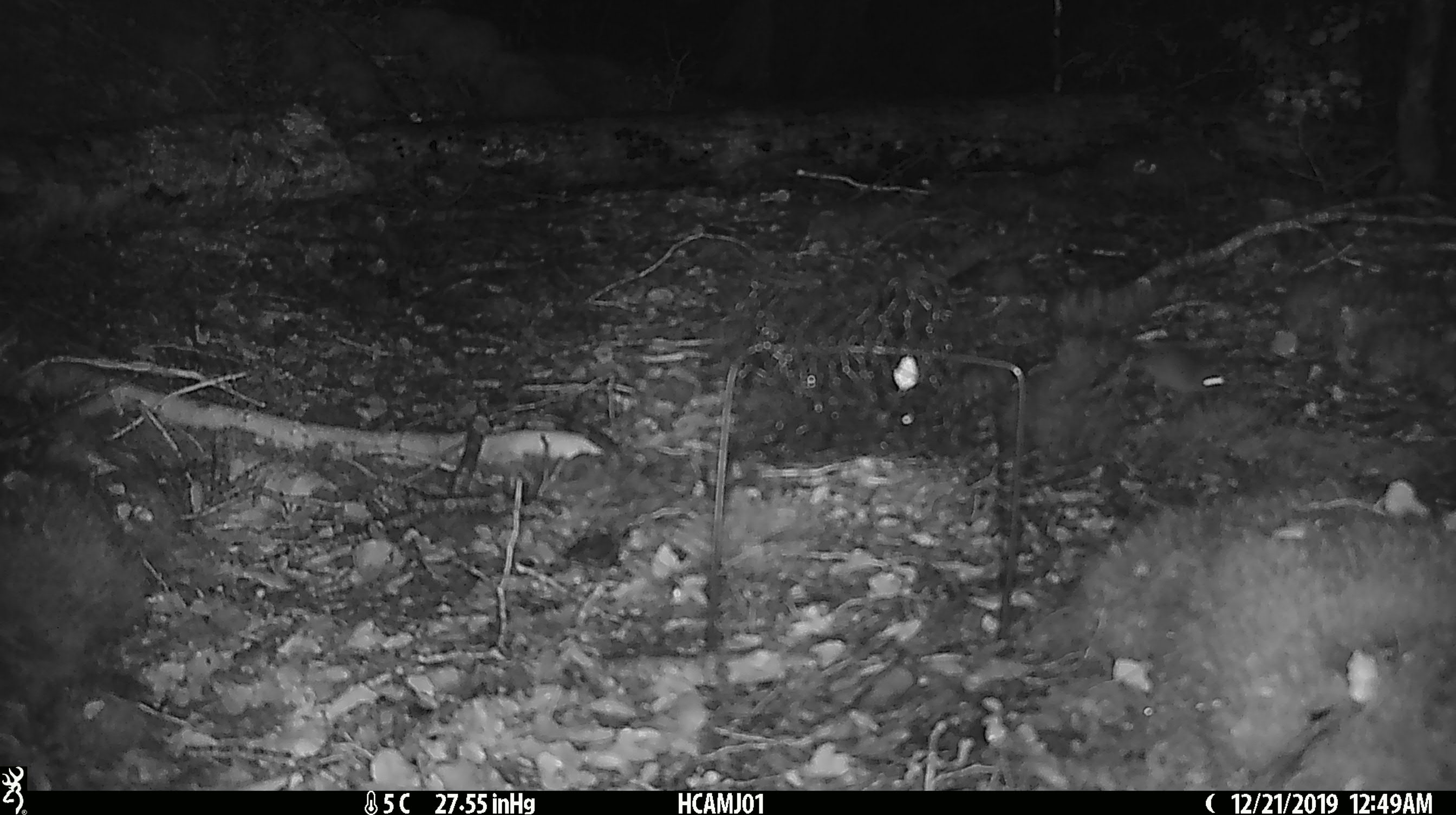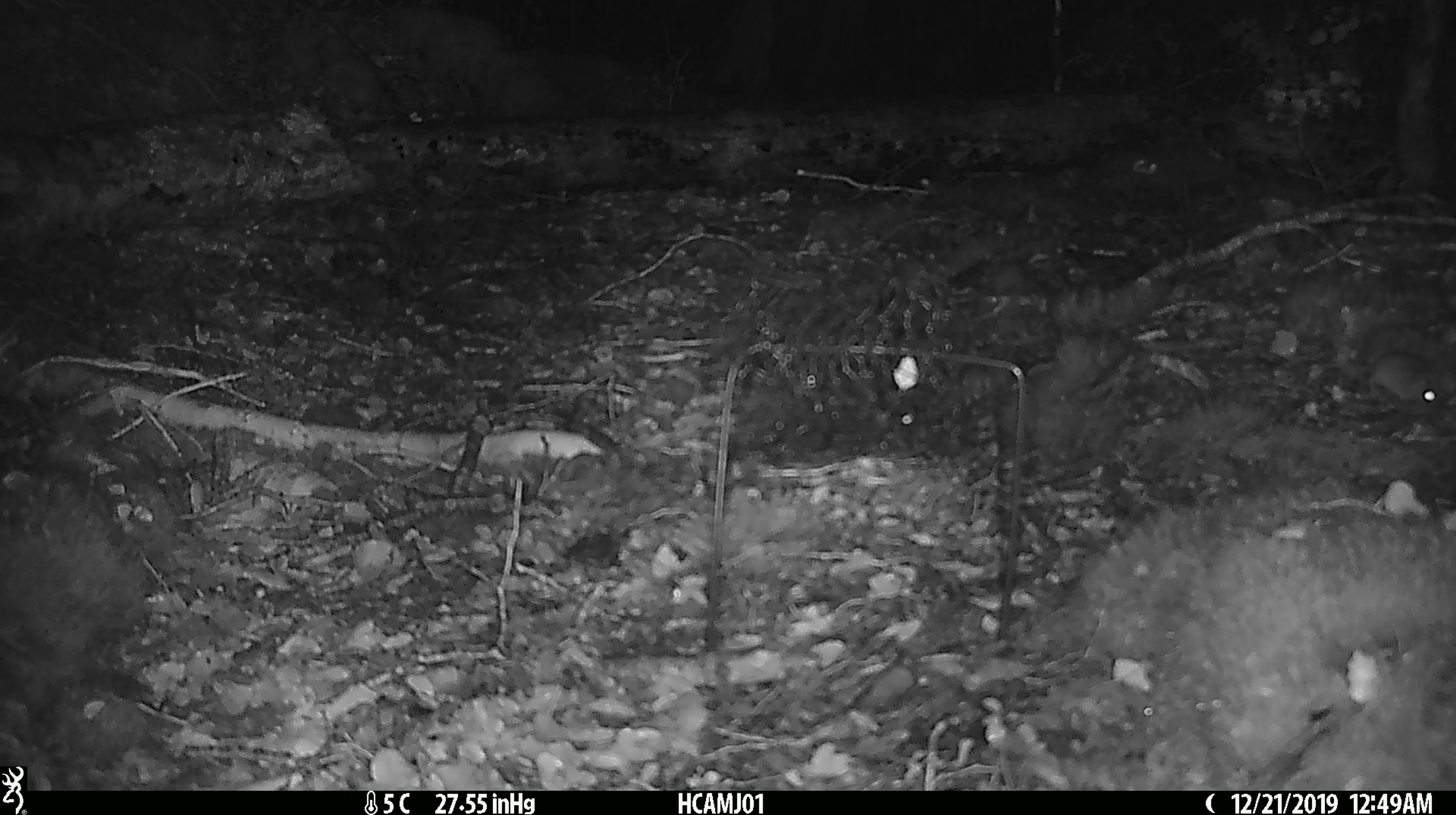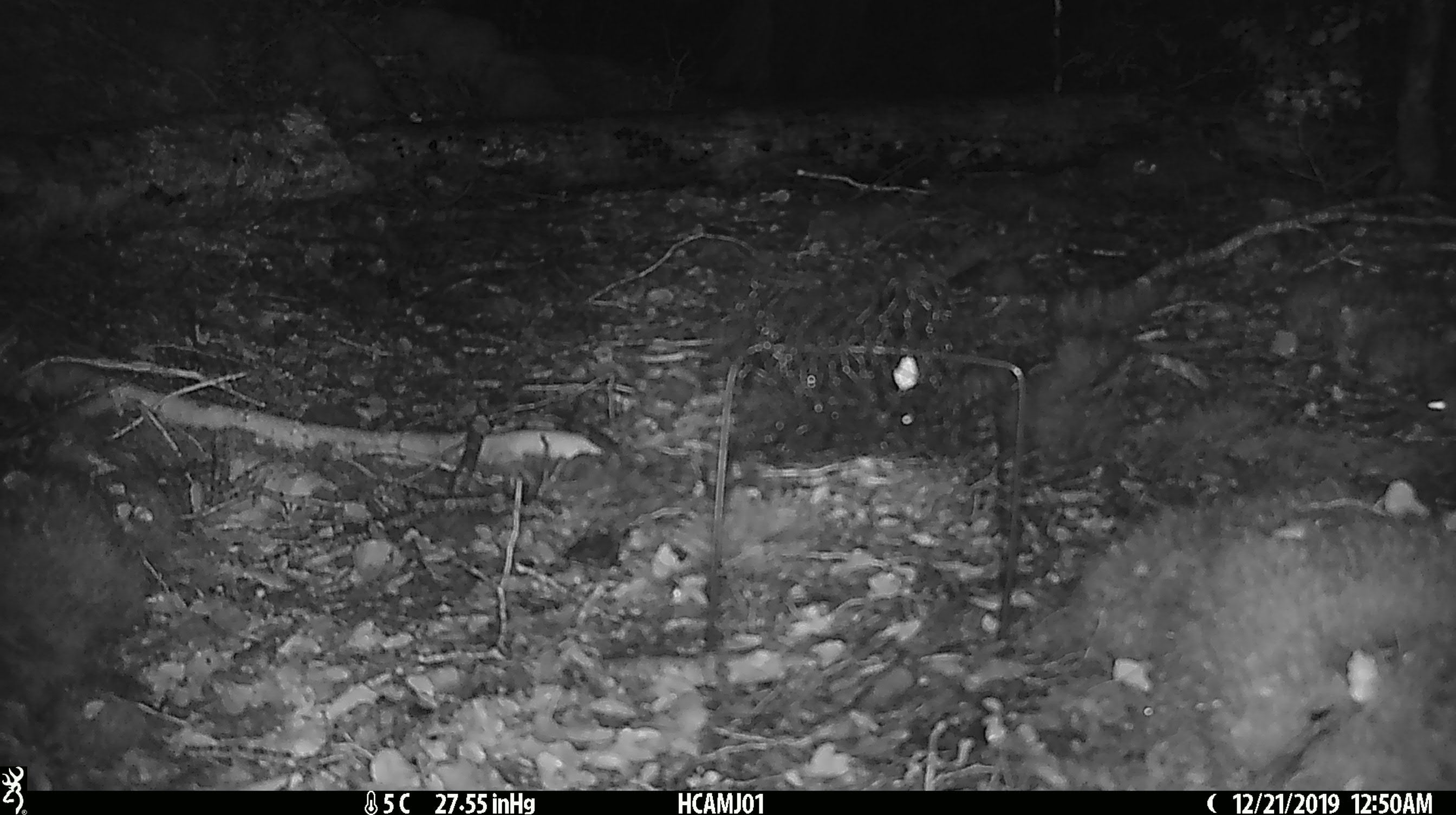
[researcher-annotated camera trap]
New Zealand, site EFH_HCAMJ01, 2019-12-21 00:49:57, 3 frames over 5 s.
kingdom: Animalia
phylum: Chordata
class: Mammalia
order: Rodentia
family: Muridae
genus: Mus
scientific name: Mus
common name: mouse